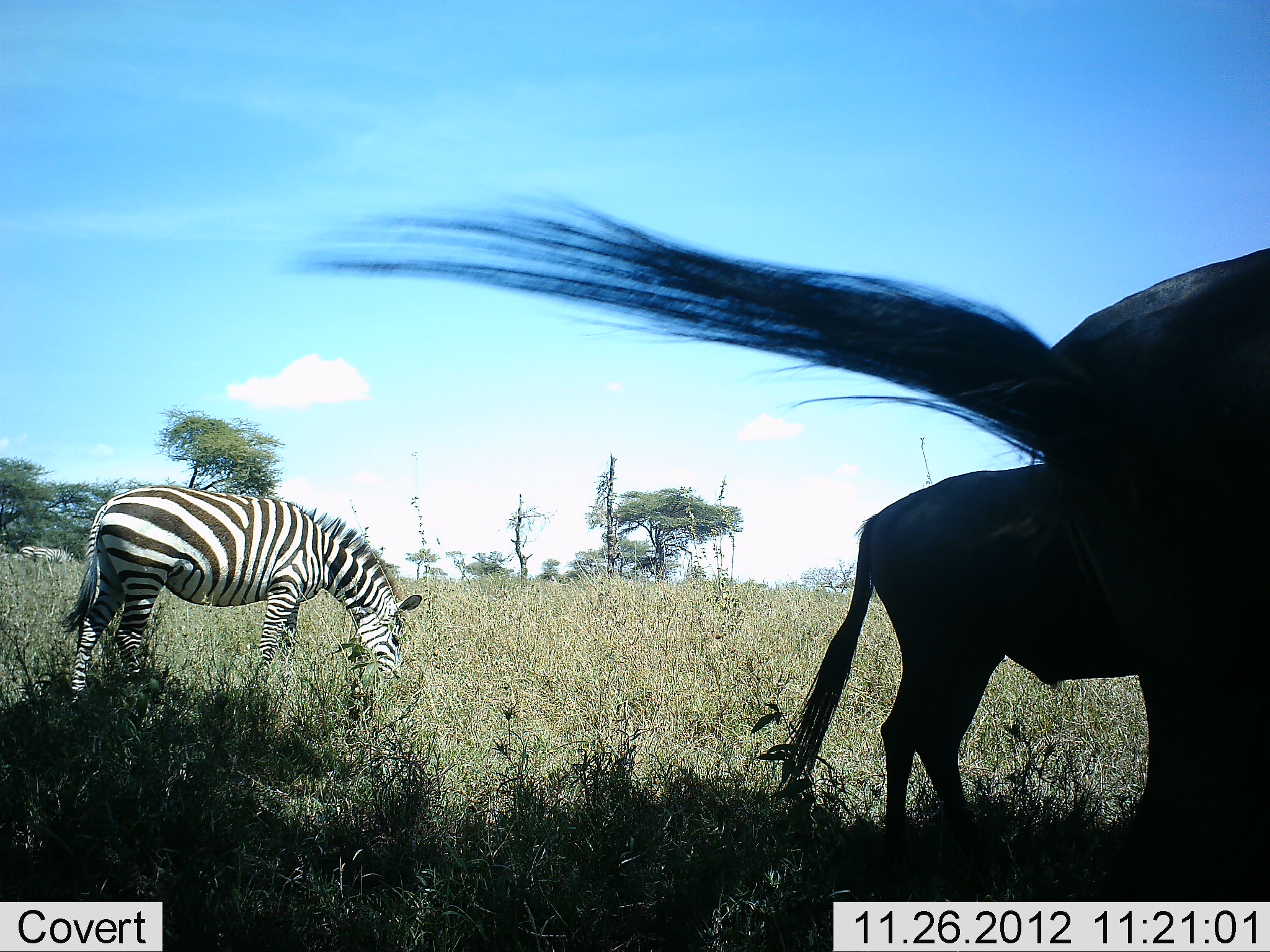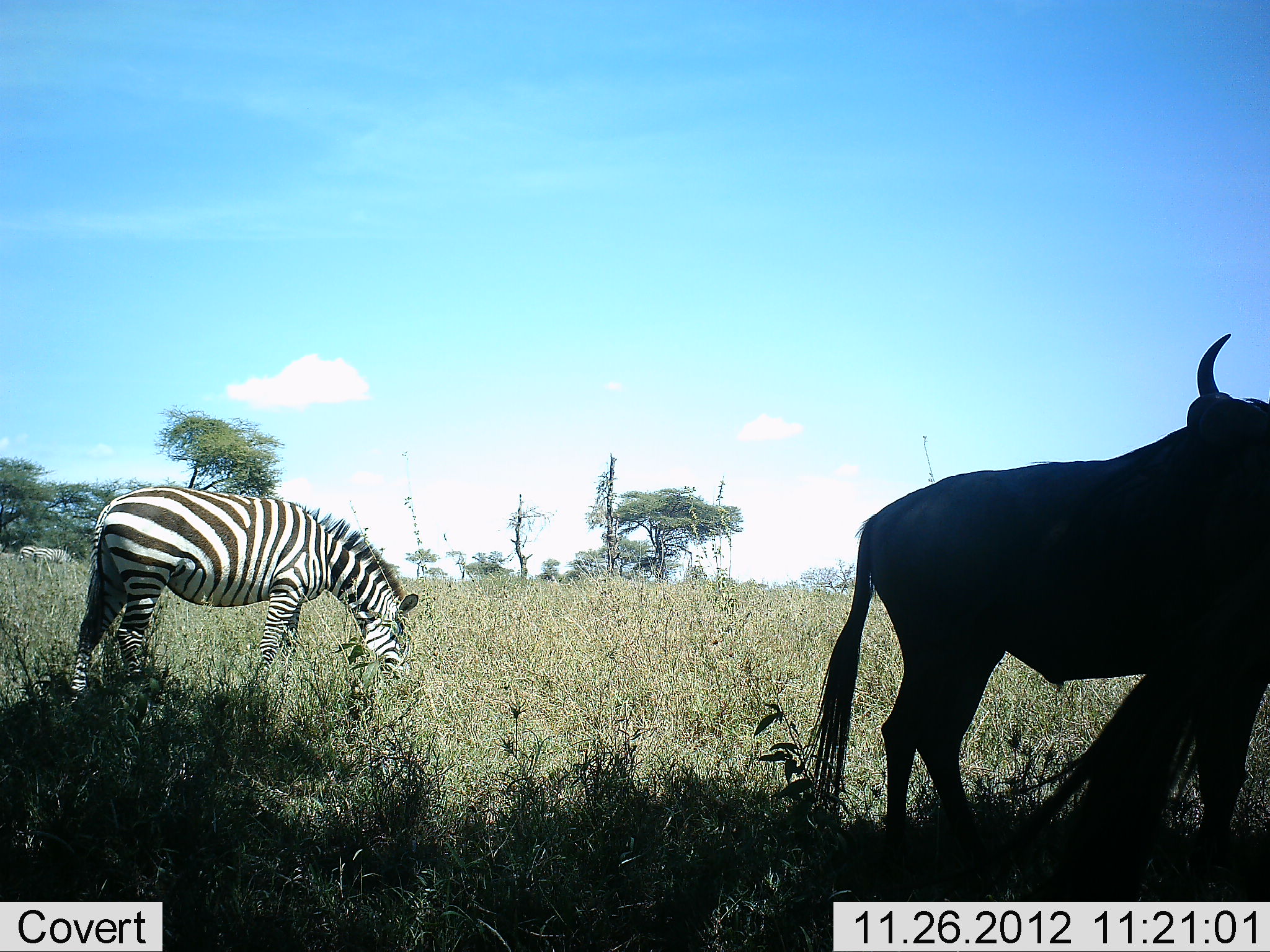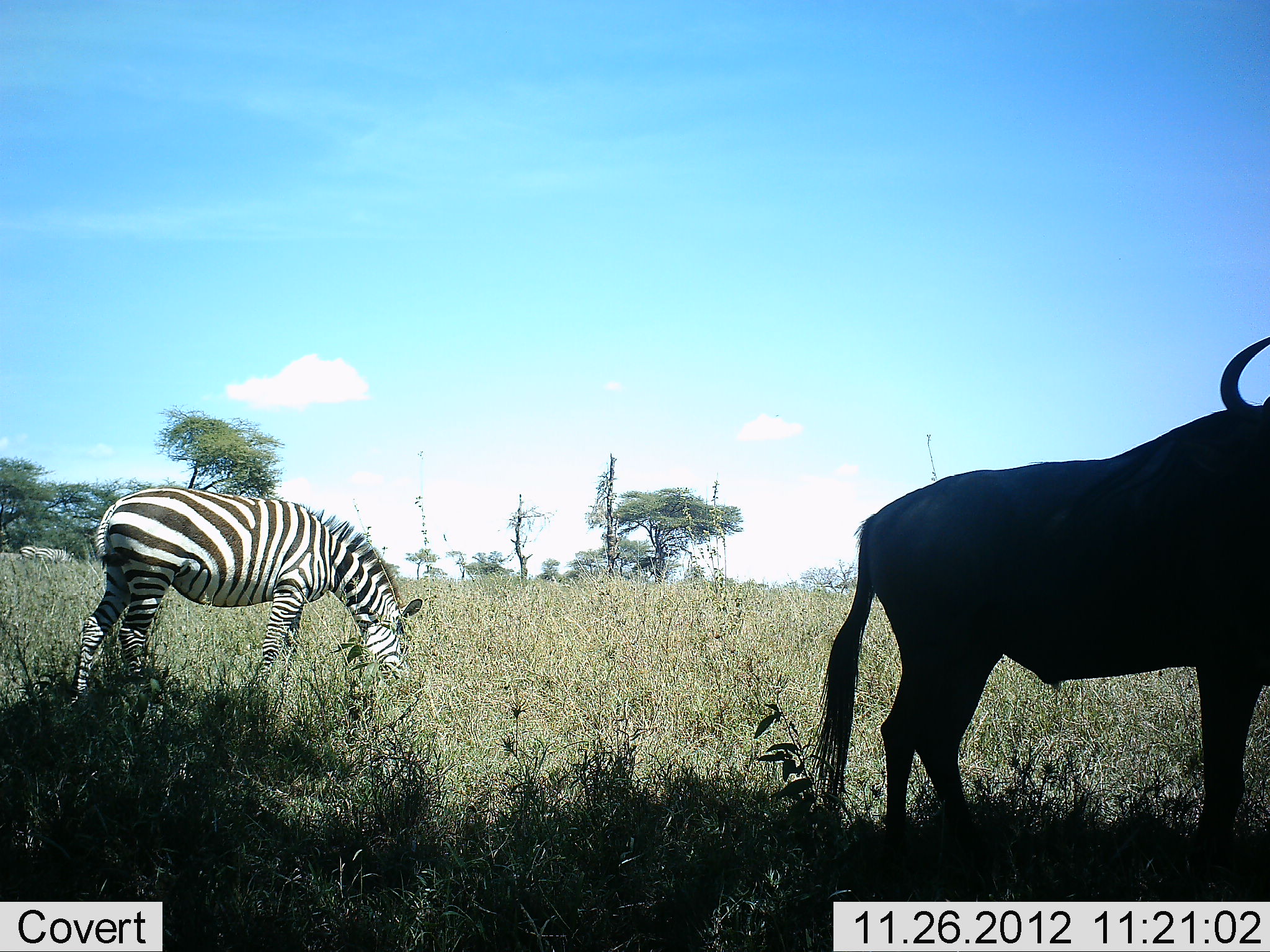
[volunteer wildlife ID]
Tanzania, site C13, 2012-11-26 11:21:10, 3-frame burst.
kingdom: Animalia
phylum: Chordata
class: Mammalia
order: Artiodactyla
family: Bovidae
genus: Connochaetes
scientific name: Connochaetes taurinus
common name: blue wildebeest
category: wildebeest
Wildebeest (blue wildebeest) (Connochaetes taurinus), count 2. Behavior (volunteer vote fractions): standing 90%, resting 0%, moving 0%, interacting 0%. Young present (vote fraction): 0%. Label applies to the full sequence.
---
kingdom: Animalia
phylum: Chordata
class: Mammalia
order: Perissodactyla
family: Equidae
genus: Equus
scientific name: Equus quagga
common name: plains zebra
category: zebra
Zebra (plains zebra) (Equus quagga), count 1. Behavior (volunteer vote fractions): standing 36%, resting 0%, moving 0%, interacting 0%. Young present (vote fraction): 0%. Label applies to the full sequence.